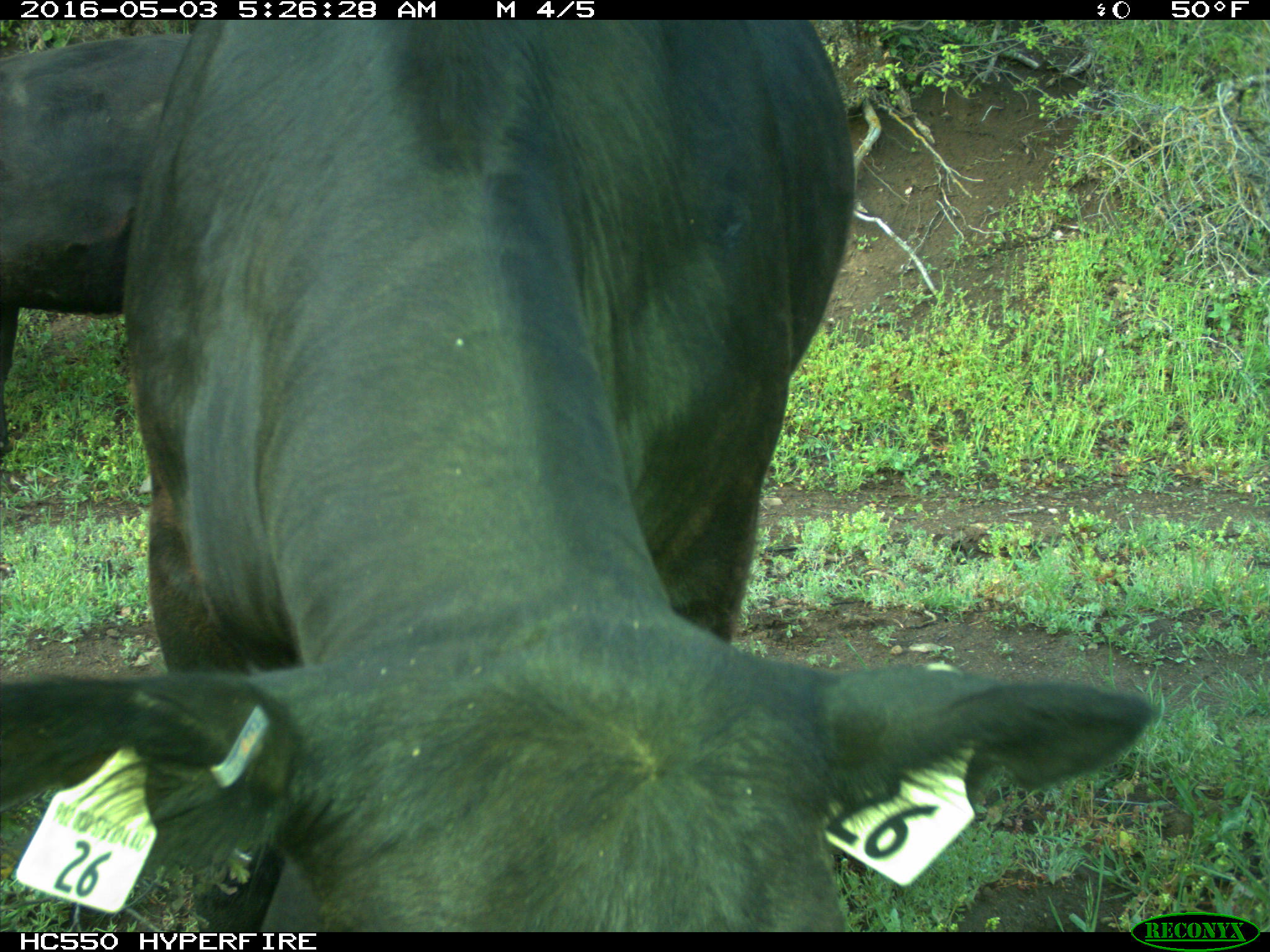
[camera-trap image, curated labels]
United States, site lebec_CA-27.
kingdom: Animalia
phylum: Chordata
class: Mammalia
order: Artiodactyla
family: Bovidae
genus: Bos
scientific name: Bos taurus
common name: domestic cow